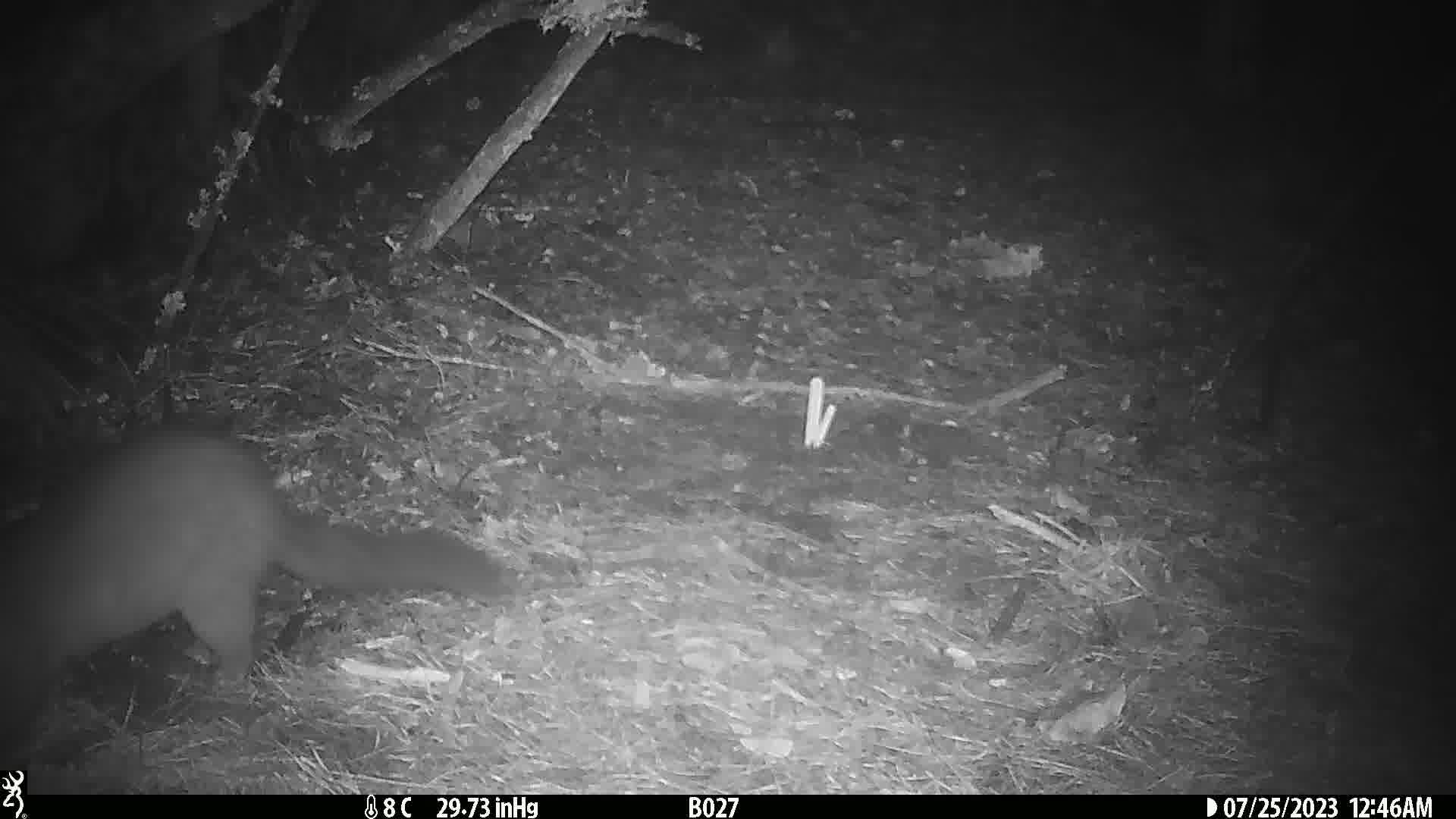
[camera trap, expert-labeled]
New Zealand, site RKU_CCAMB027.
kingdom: Animalia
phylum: Chordata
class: Mammalia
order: Diprotodontia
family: Phalangeridae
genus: Trichosurus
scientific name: Trichosurus vulpecula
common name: common brushtail possum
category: possum